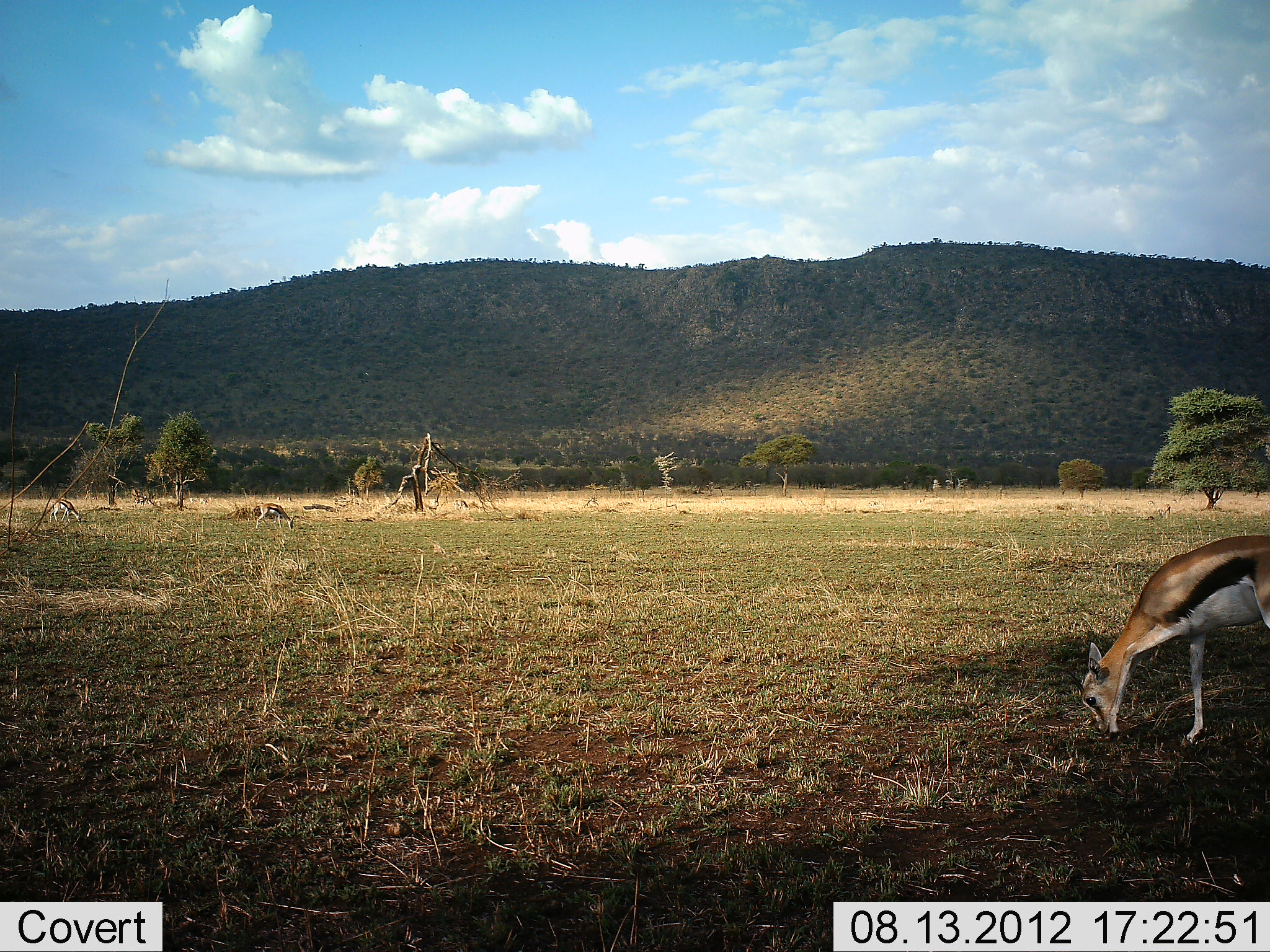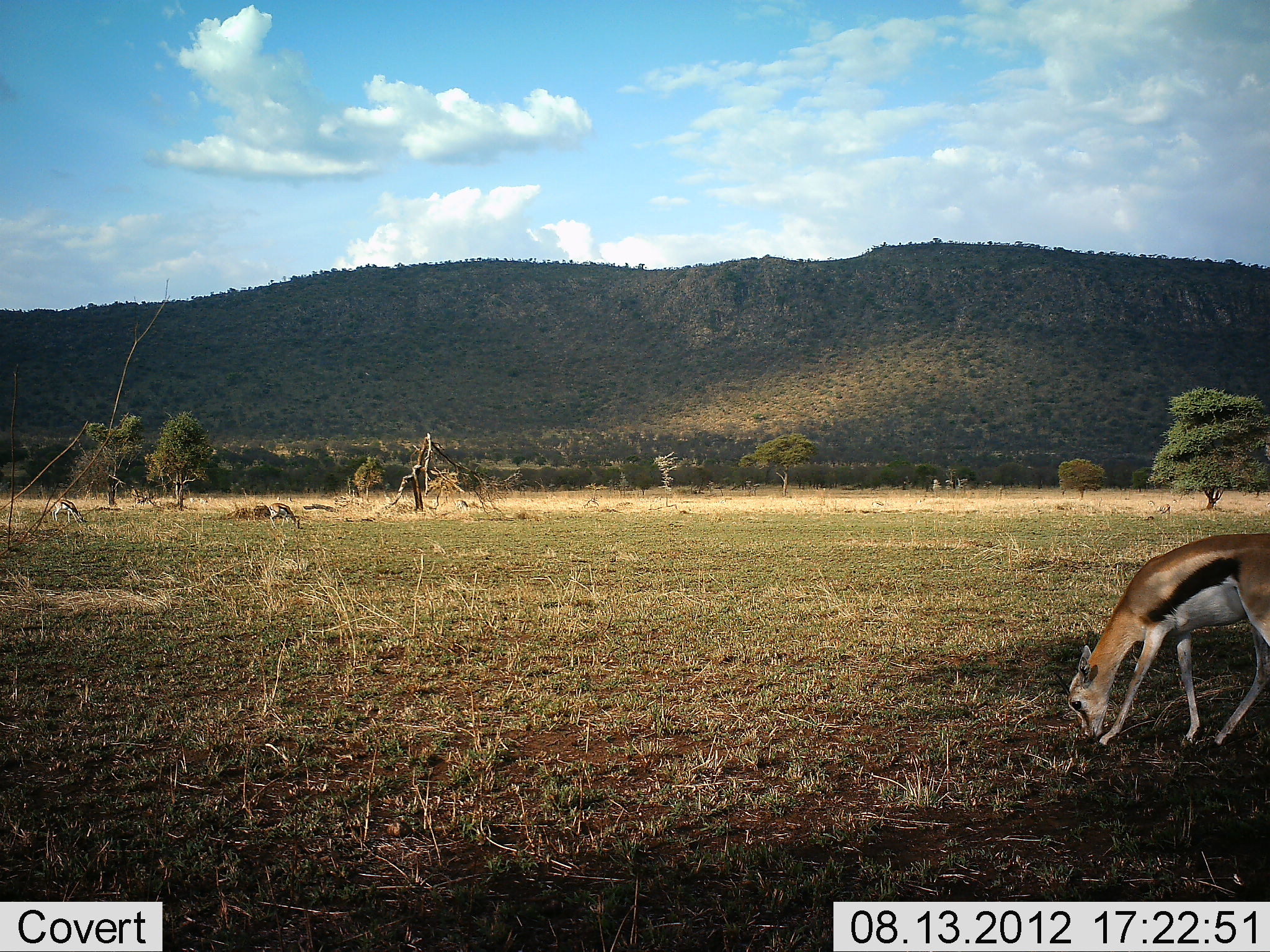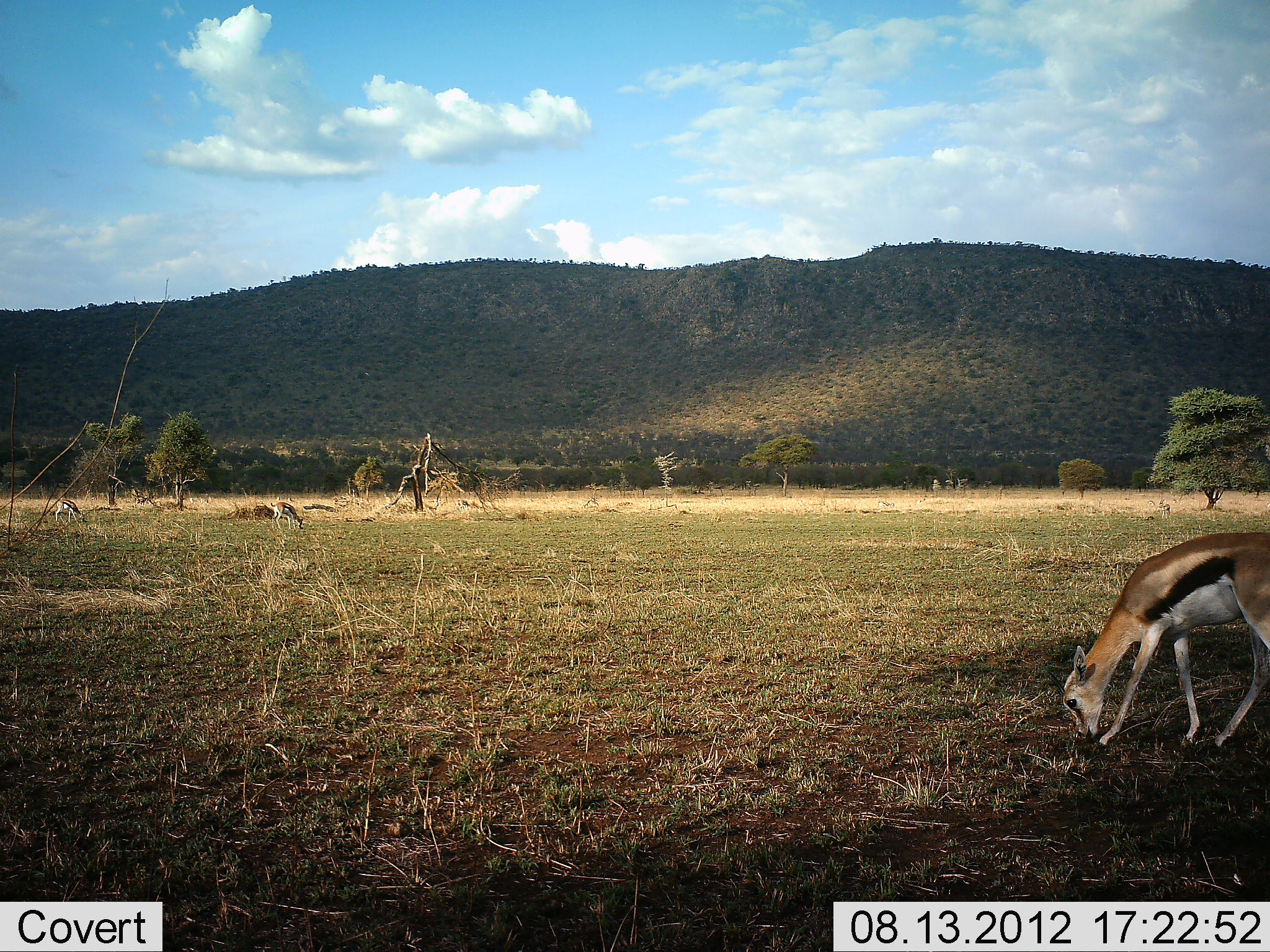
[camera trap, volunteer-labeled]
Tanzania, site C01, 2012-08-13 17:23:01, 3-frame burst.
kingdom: Animalia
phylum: Chordata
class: Mammalia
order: Artiodactyla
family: Bovidae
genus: Eudorcas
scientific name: Eudorcas thomsonii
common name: thomson's gazelle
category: gazellethomsons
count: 3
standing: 50%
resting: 0%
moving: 0%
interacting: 0%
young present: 0%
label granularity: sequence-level